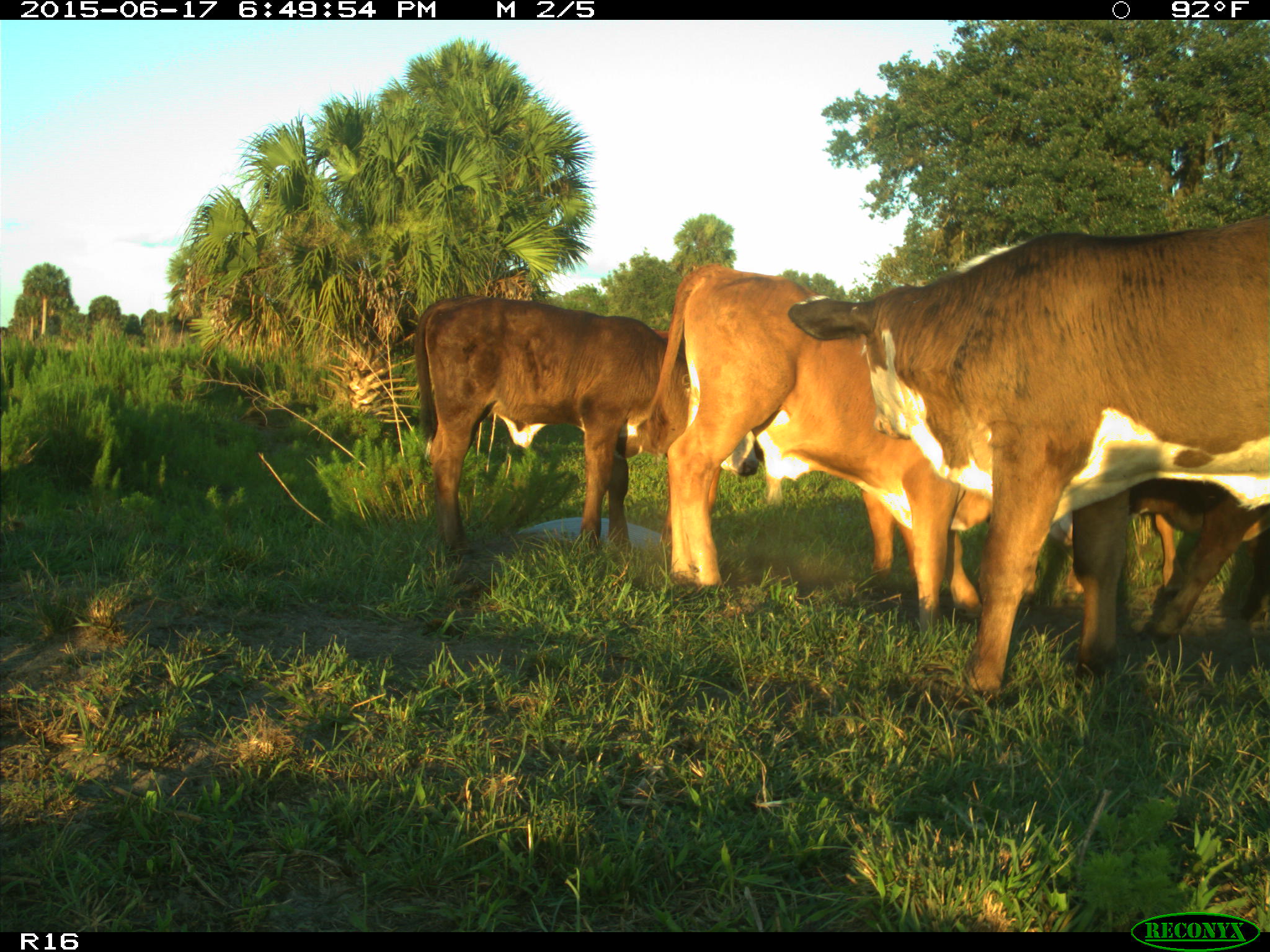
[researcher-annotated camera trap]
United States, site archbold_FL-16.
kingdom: Animalia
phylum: Chordata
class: Mammalia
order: Artiodactyla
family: Bovidae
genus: Bos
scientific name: Bos taurus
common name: domestic cow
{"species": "Bos taurus (domestic cow)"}